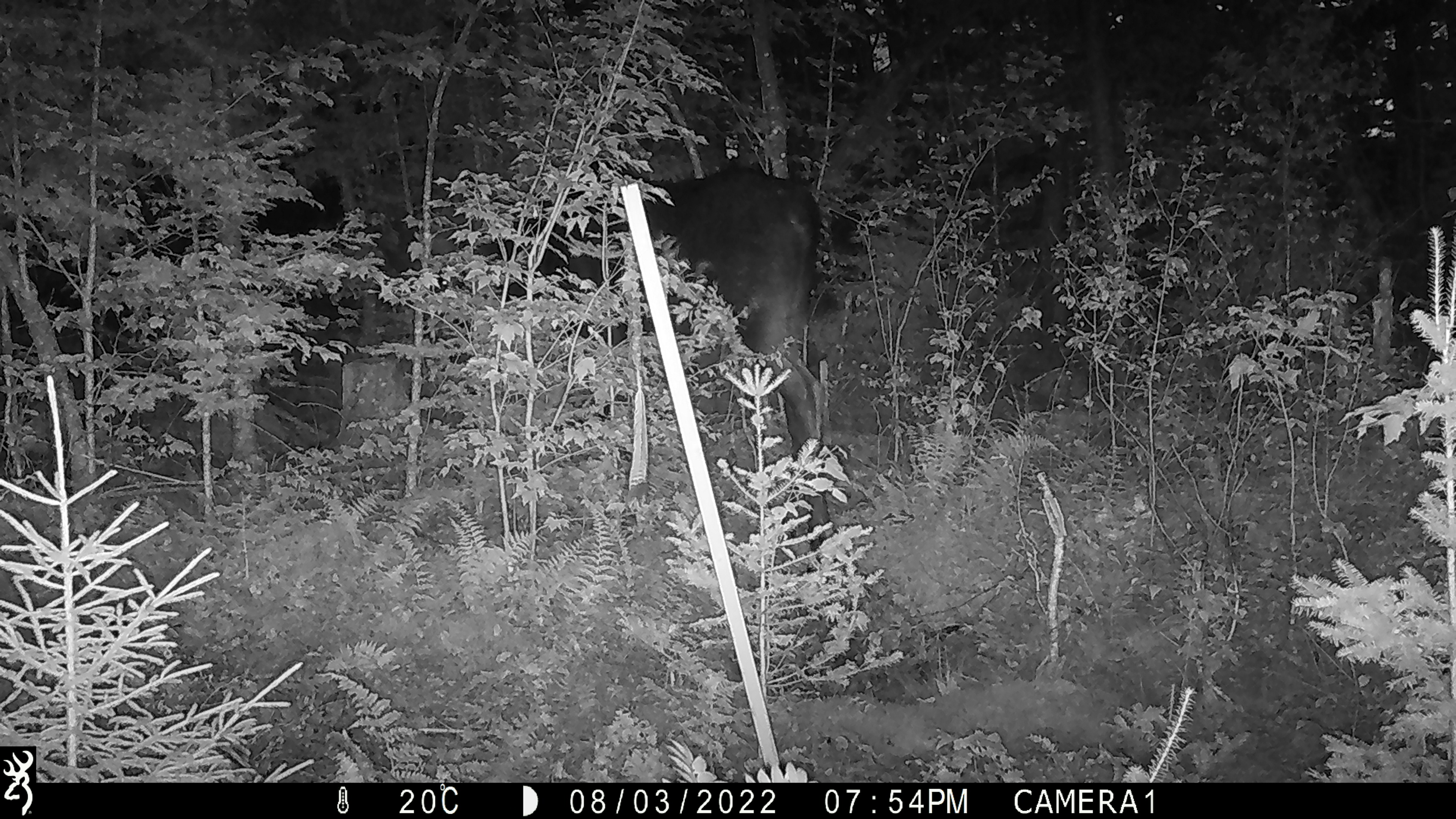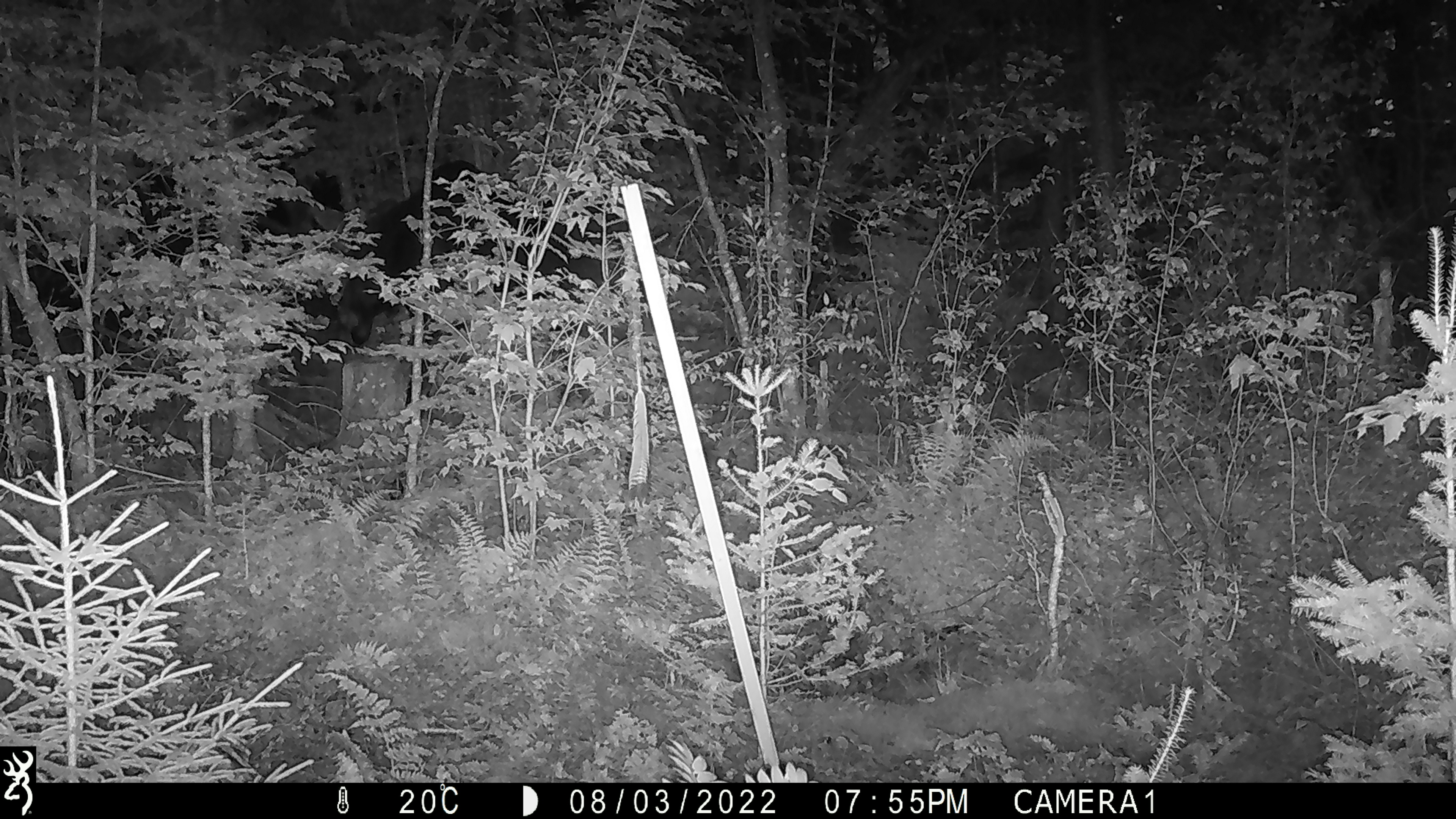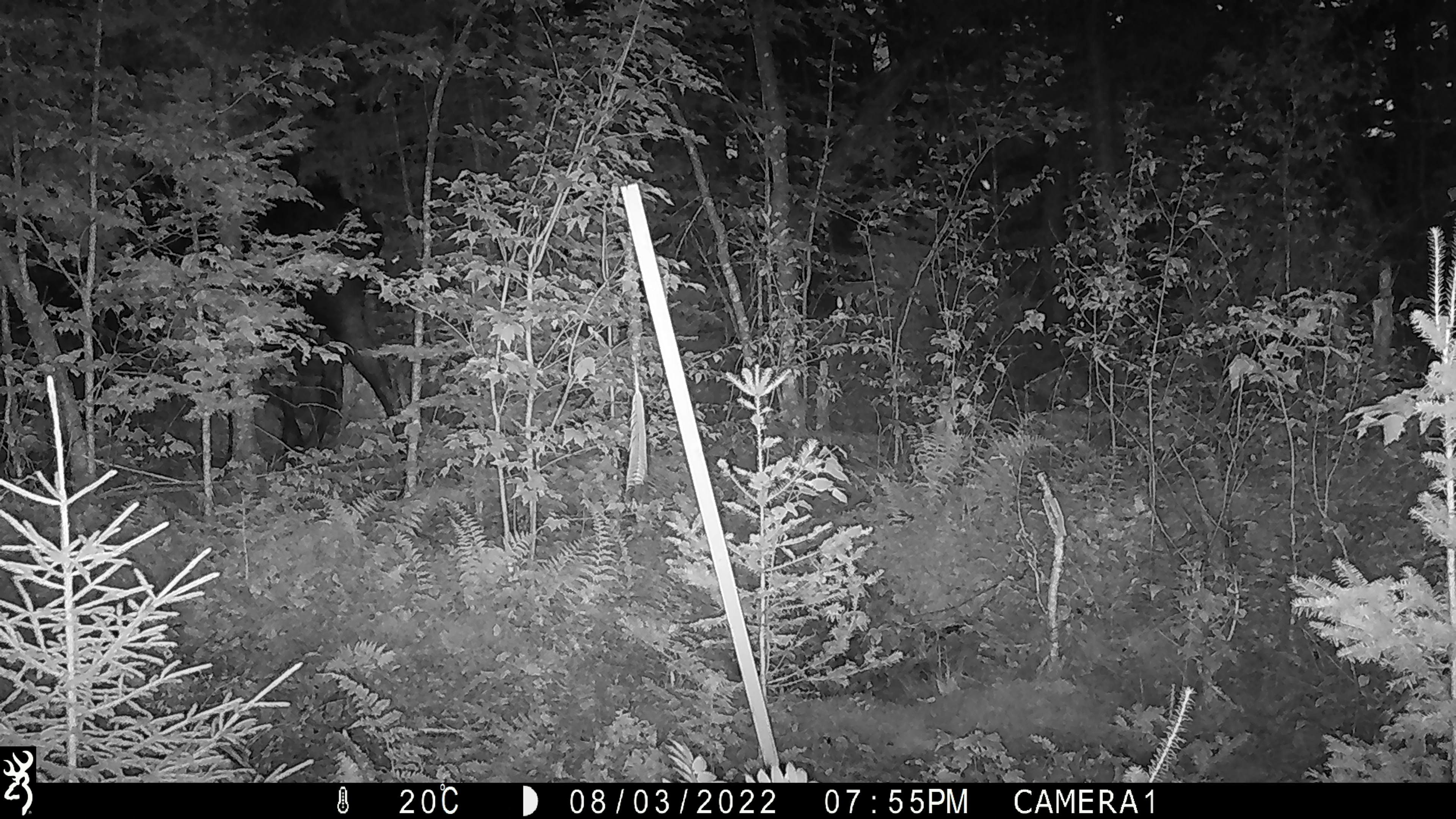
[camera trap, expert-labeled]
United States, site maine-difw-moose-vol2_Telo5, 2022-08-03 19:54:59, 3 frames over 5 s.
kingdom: Animalia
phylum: Chordata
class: Mammalia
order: Artiodactyla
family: Cervidae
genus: Alces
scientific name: Alces alces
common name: moose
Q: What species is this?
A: Moose (Alces alces).